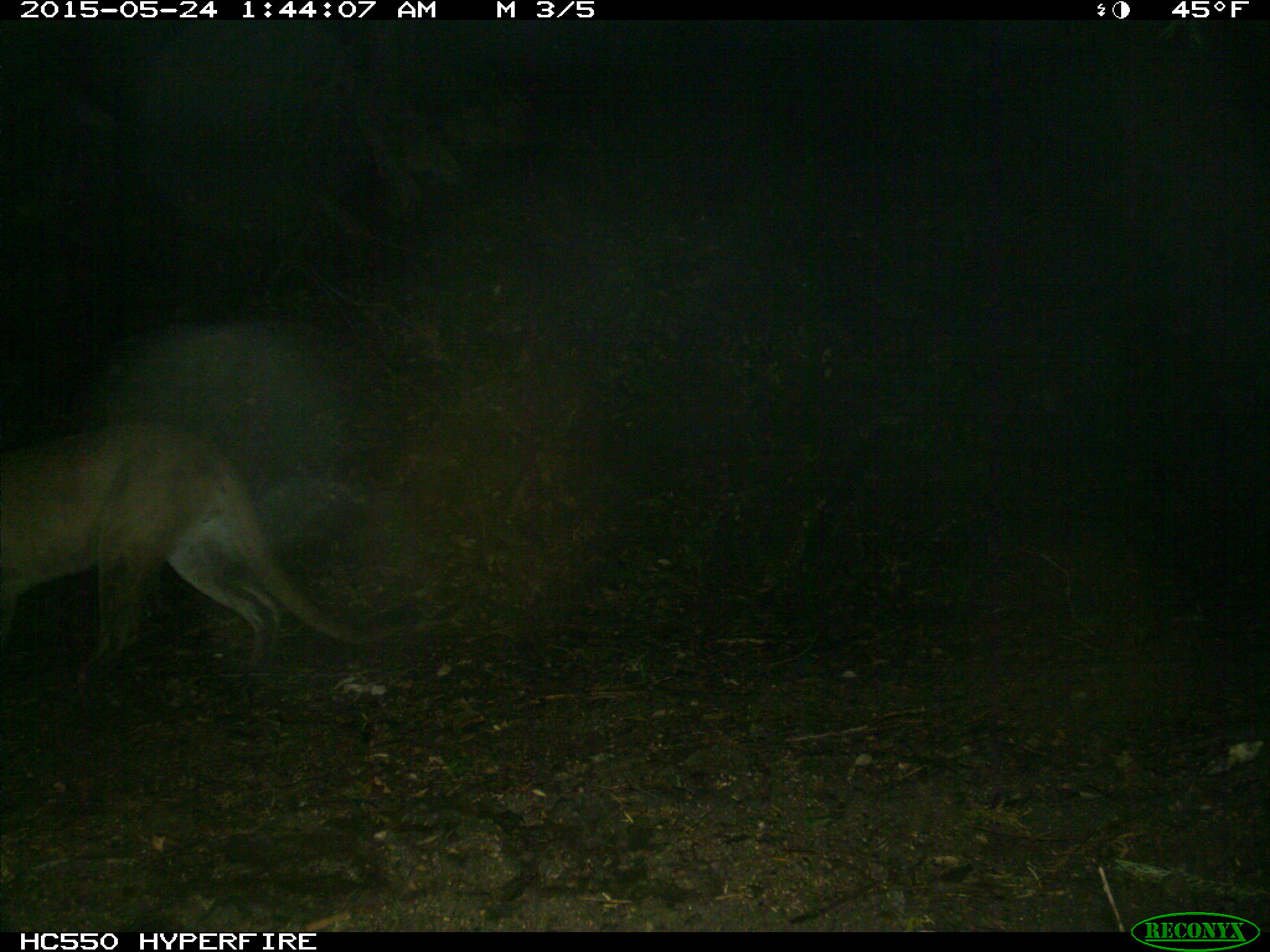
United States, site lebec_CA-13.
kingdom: Animalia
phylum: Chordata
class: Mammalia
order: Carnivora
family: Felidae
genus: Puma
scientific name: Puma concolor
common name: mountain lion